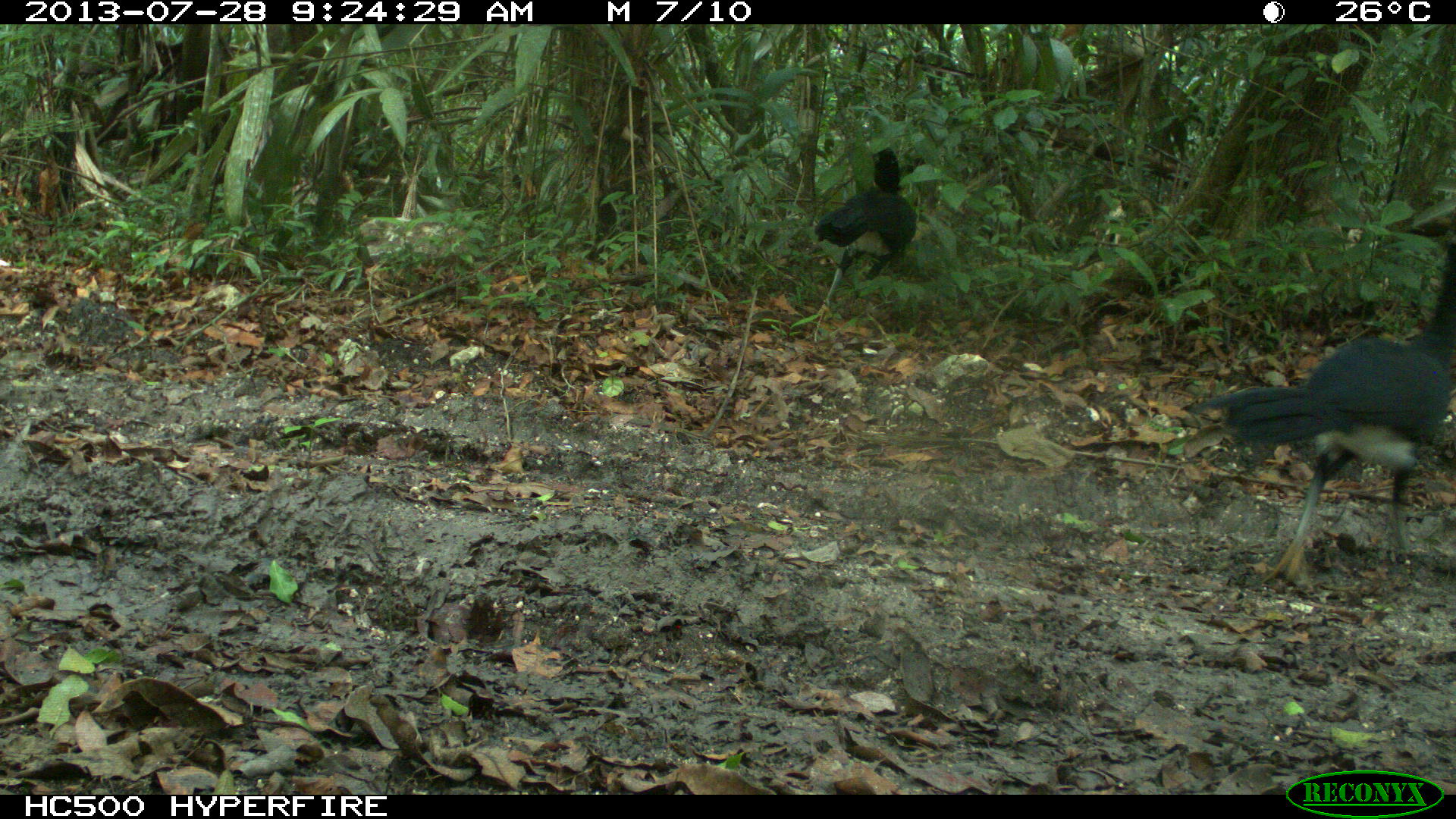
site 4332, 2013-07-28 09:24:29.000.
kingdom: Animalia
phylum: Chordata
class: Aves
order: Galliformes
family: Cracidae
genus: Crax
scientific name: Crax rubra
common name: great curassow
Crax rubra (great curassow), count 4.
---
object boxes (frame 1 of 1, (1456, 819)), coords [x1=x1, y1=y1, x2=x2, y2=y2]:
crax rubra: [x1=1183, y1=239, x2=1456, y2=587]; [x1=813, y1=146, x2=918, y2=344]